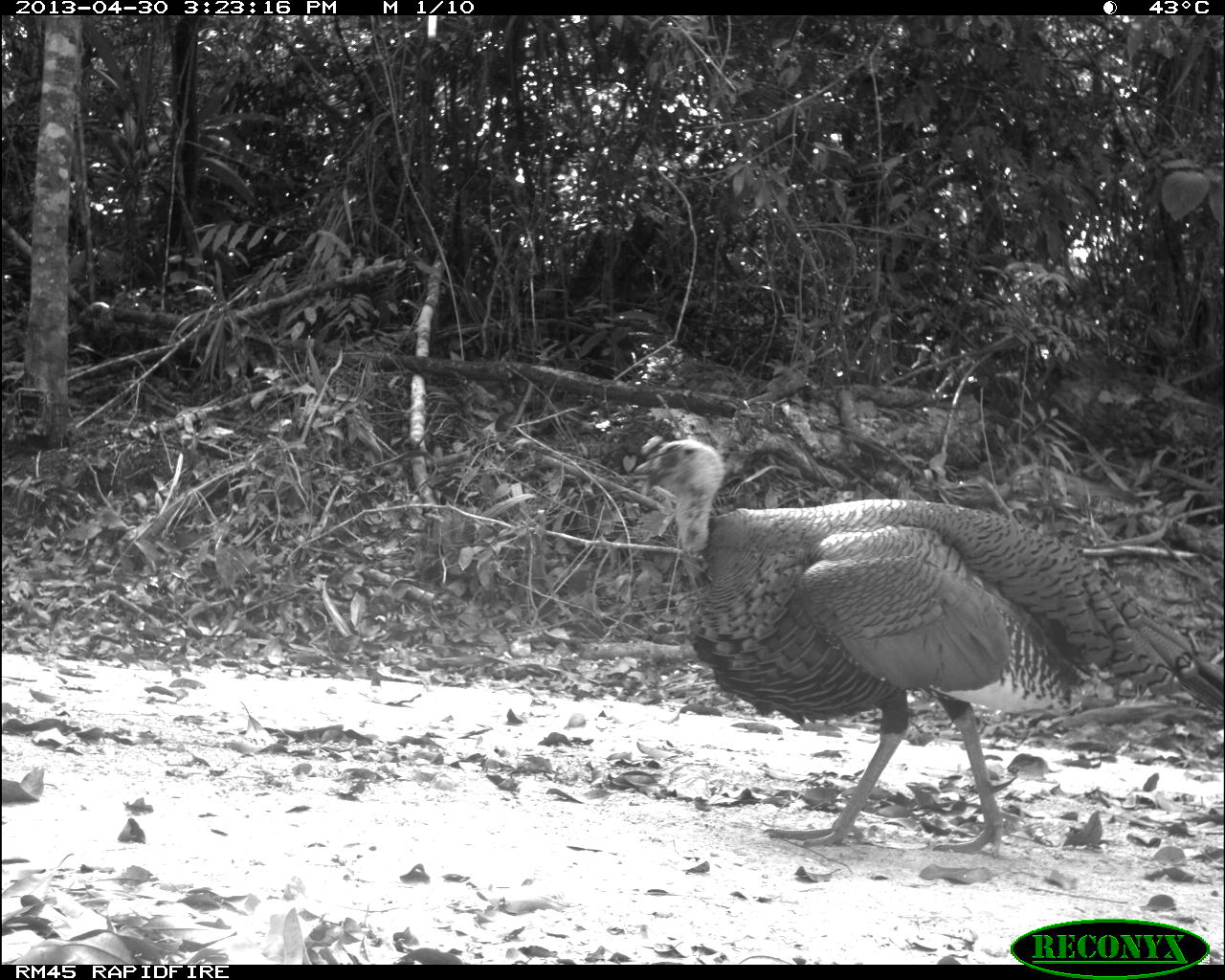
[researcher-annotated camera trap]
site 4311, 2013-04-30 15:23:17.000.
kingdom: Animalia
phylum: Chordata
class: Aves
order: Galliformes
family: Phasianidae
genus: Meleagris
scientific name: Meleagris ocellata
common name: ocellated turkey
Meleagris ocellata (ocellated turkey), count 1, sex male.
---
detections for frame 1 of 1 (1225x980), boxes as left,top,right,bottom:
meleagris ocellata: 634,436,1223,854